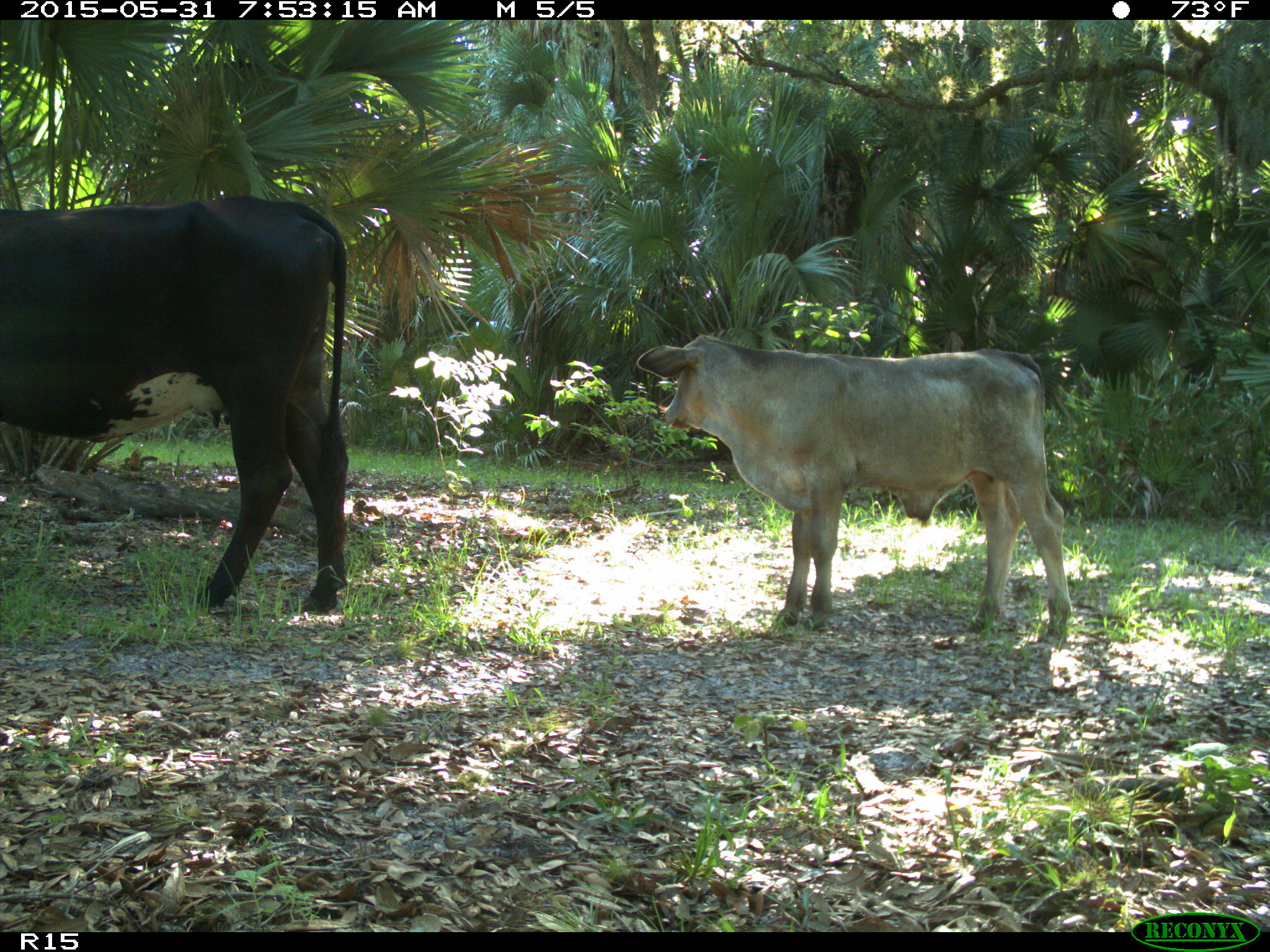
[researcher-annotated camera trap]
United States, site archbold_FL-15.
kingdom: Animalia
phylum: Chordata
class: Mammalia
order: Artiodactyla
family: Bovidae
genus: Bos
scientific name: Bos taurus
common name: domestic cow